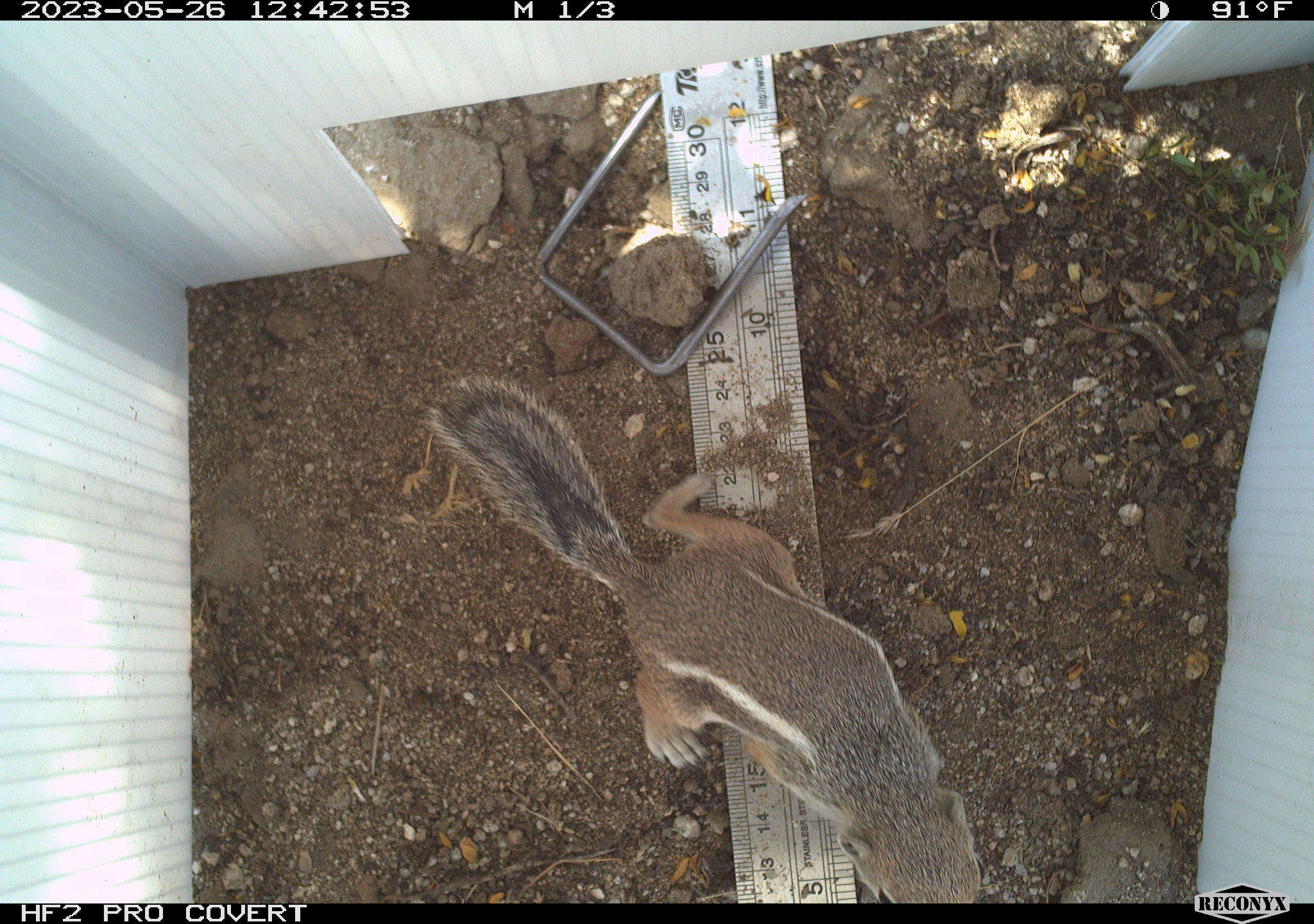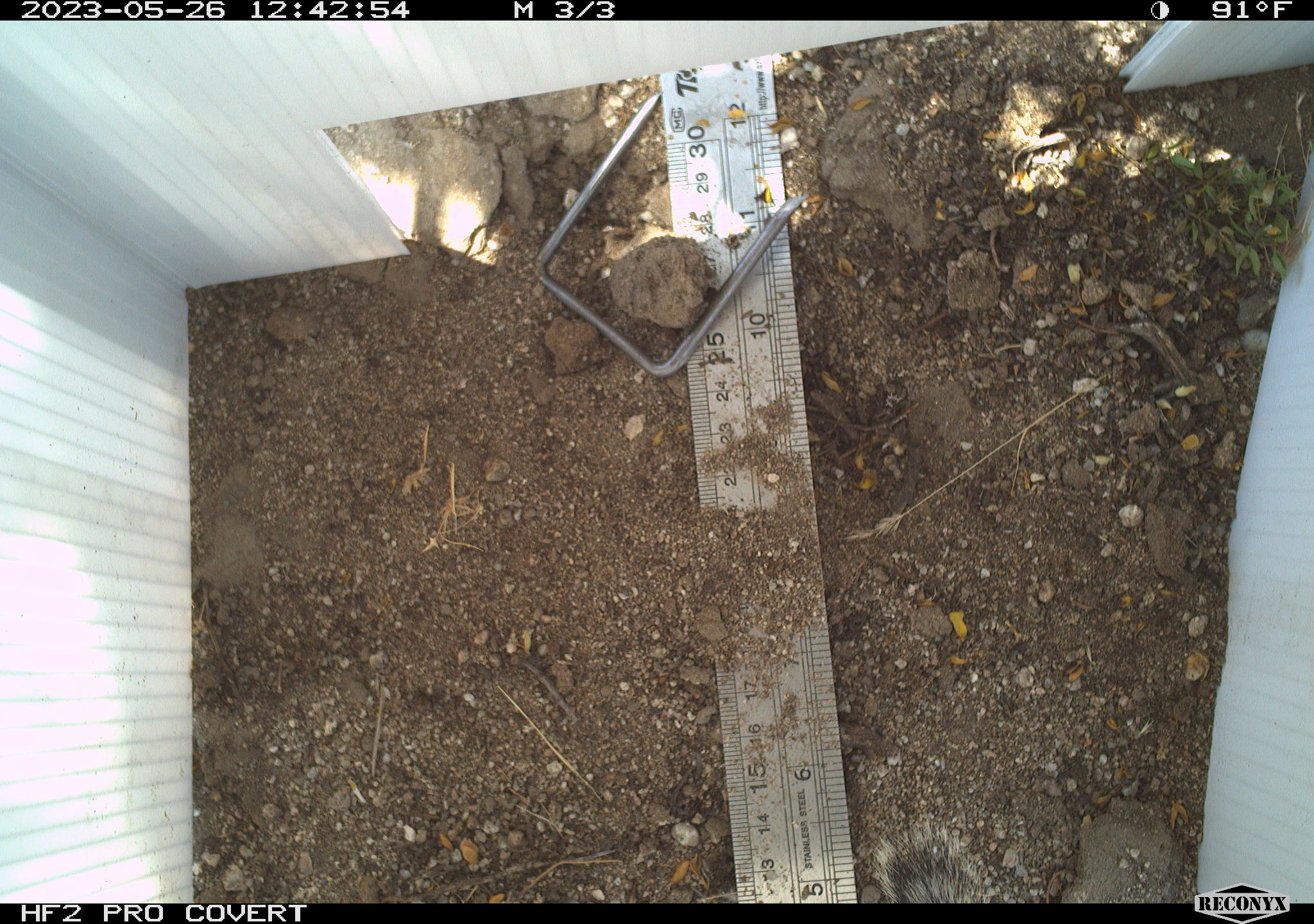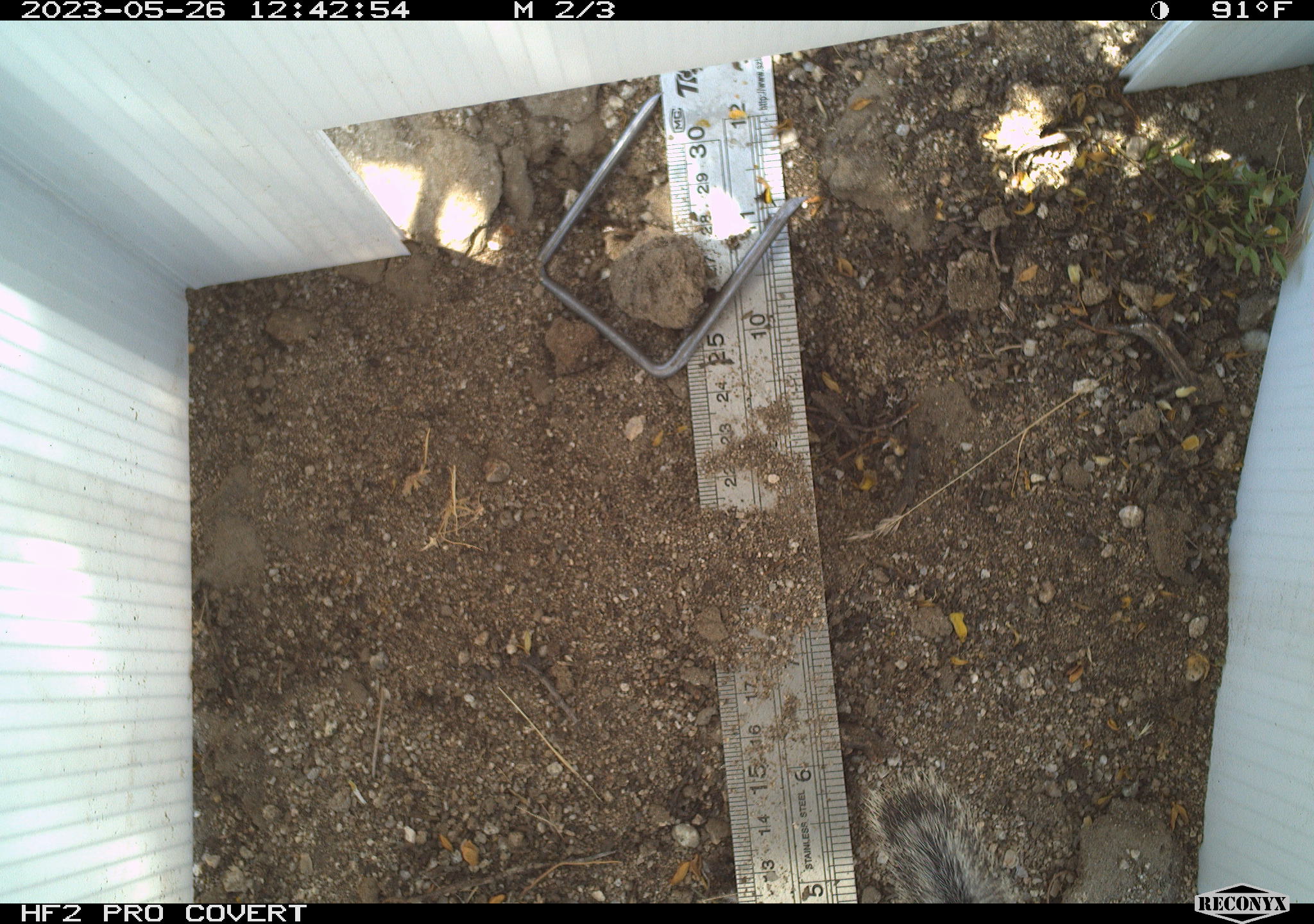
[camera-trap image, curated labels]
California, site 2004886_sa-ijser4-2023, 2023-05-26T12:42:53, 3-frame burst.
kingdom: Animalia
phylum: Chordata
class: Mammalia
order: Rodentia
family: Sciuridae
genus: Ammospermophilus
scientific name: Ammospermophilus leucurus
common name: white-tailed antelope squirrel